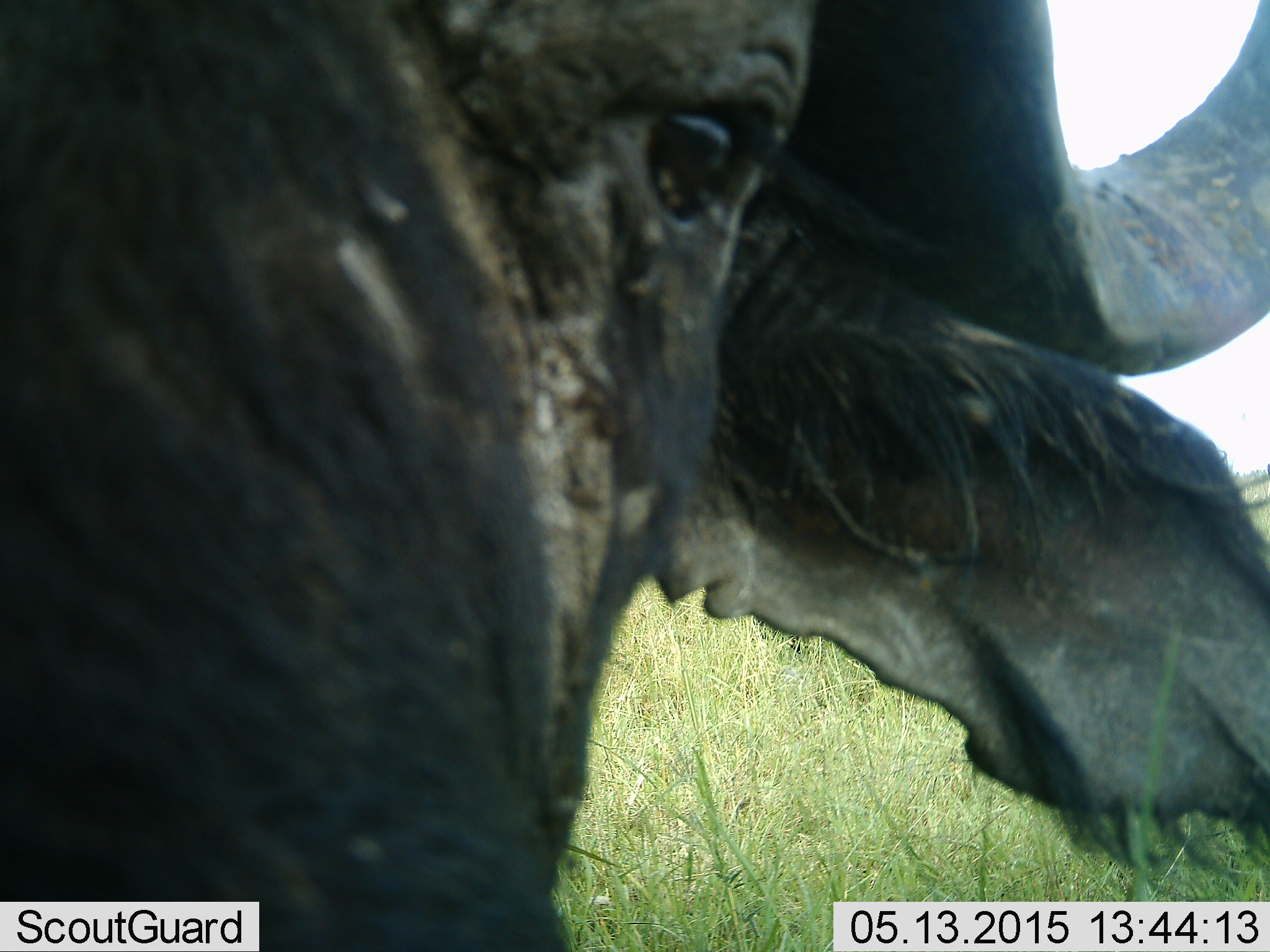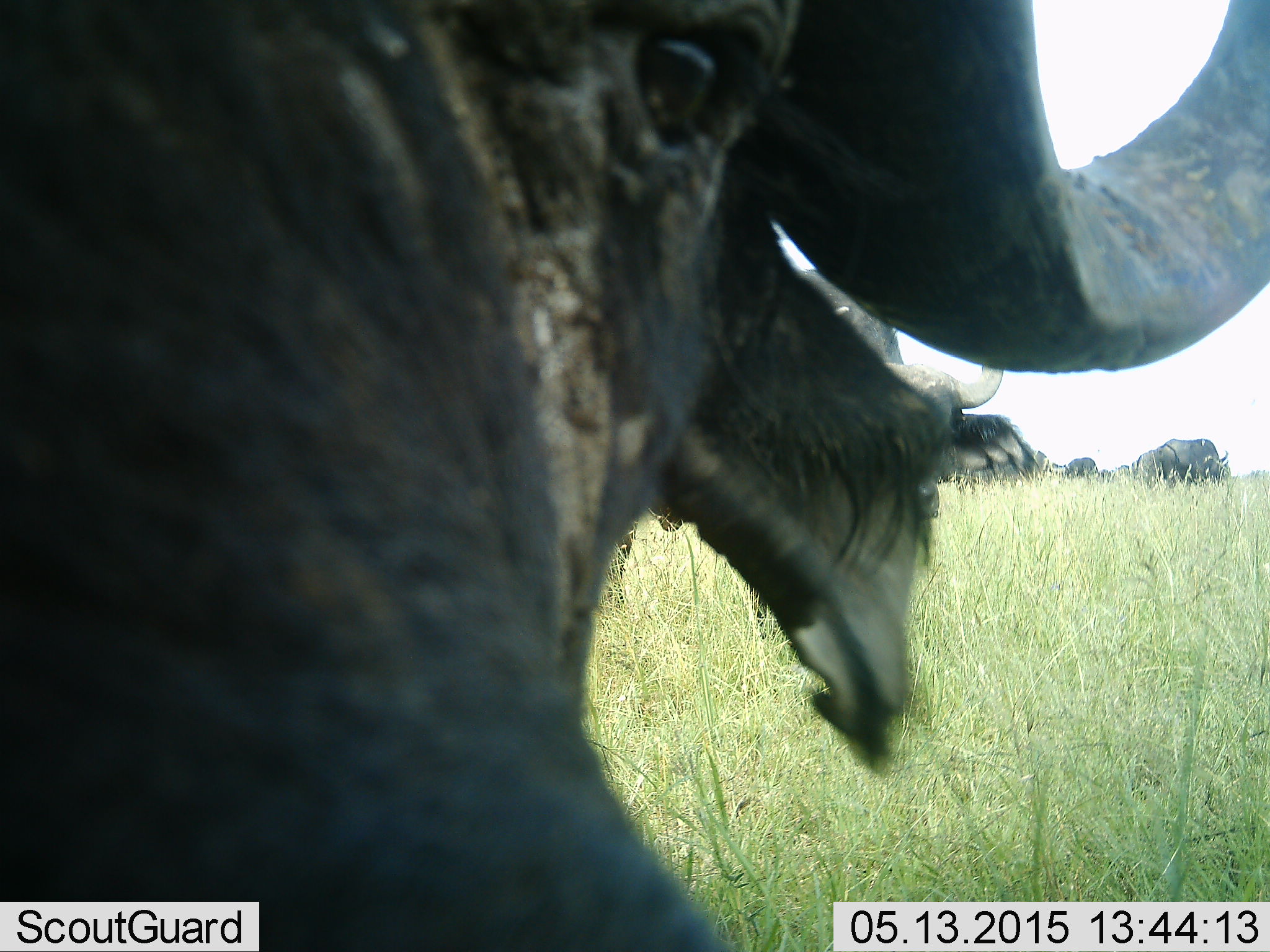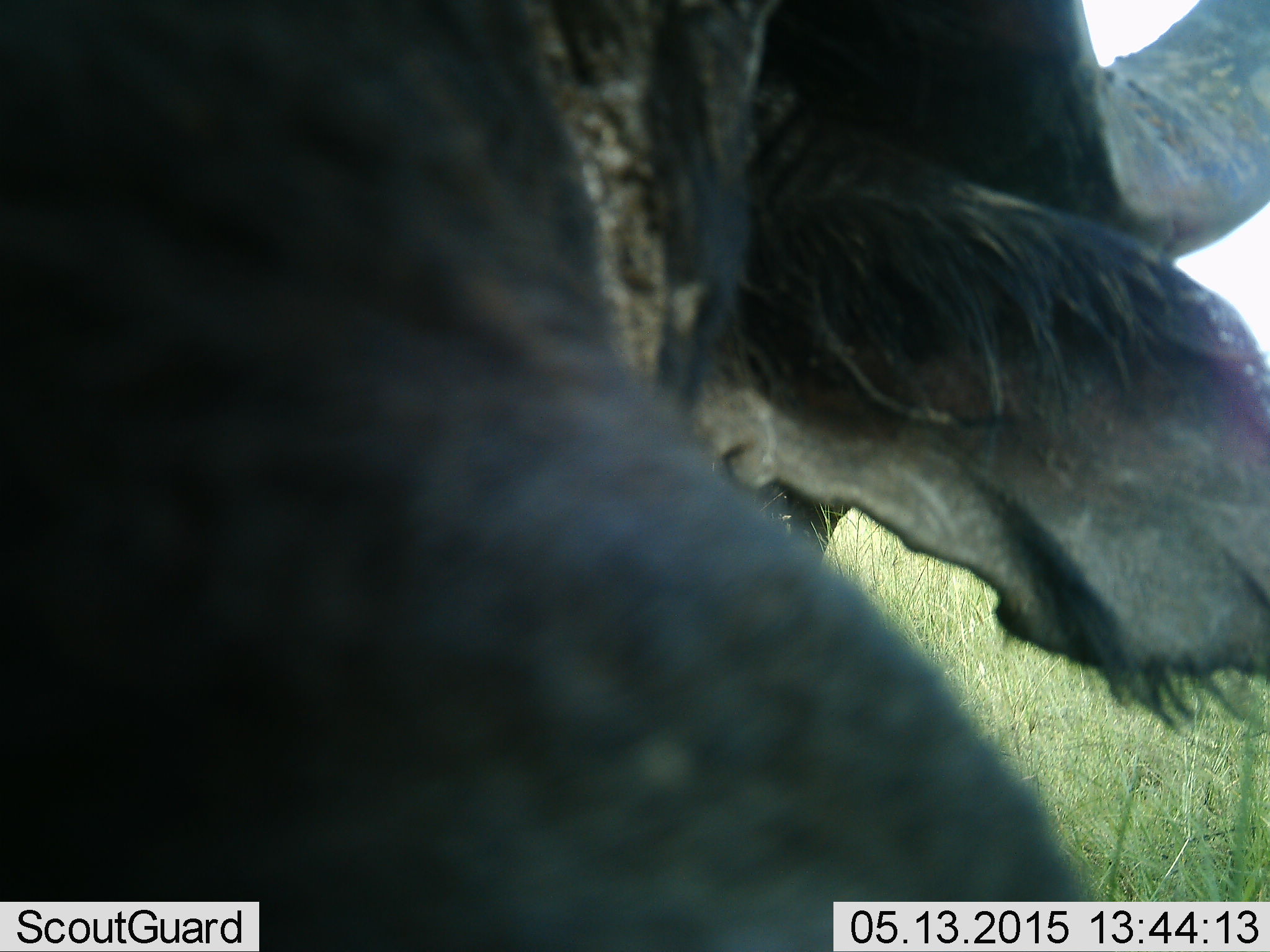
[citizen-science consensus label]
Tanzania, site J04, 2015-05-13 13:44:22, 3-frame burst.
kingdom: Animalia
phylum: Chordata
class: Mammalia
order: Artiodactyla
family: Bovidae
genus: Syncerus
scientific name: Syncerus caffer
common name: cape buffalo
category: buffalo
Buffalo (cape buffalo) (Syncerus caffer), count 4. Behavior (volunteer vote fractions): standing 70%, resting 0%, moving 10%, interacting 10%. Young present (vote fraction): 10%. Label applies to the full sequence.